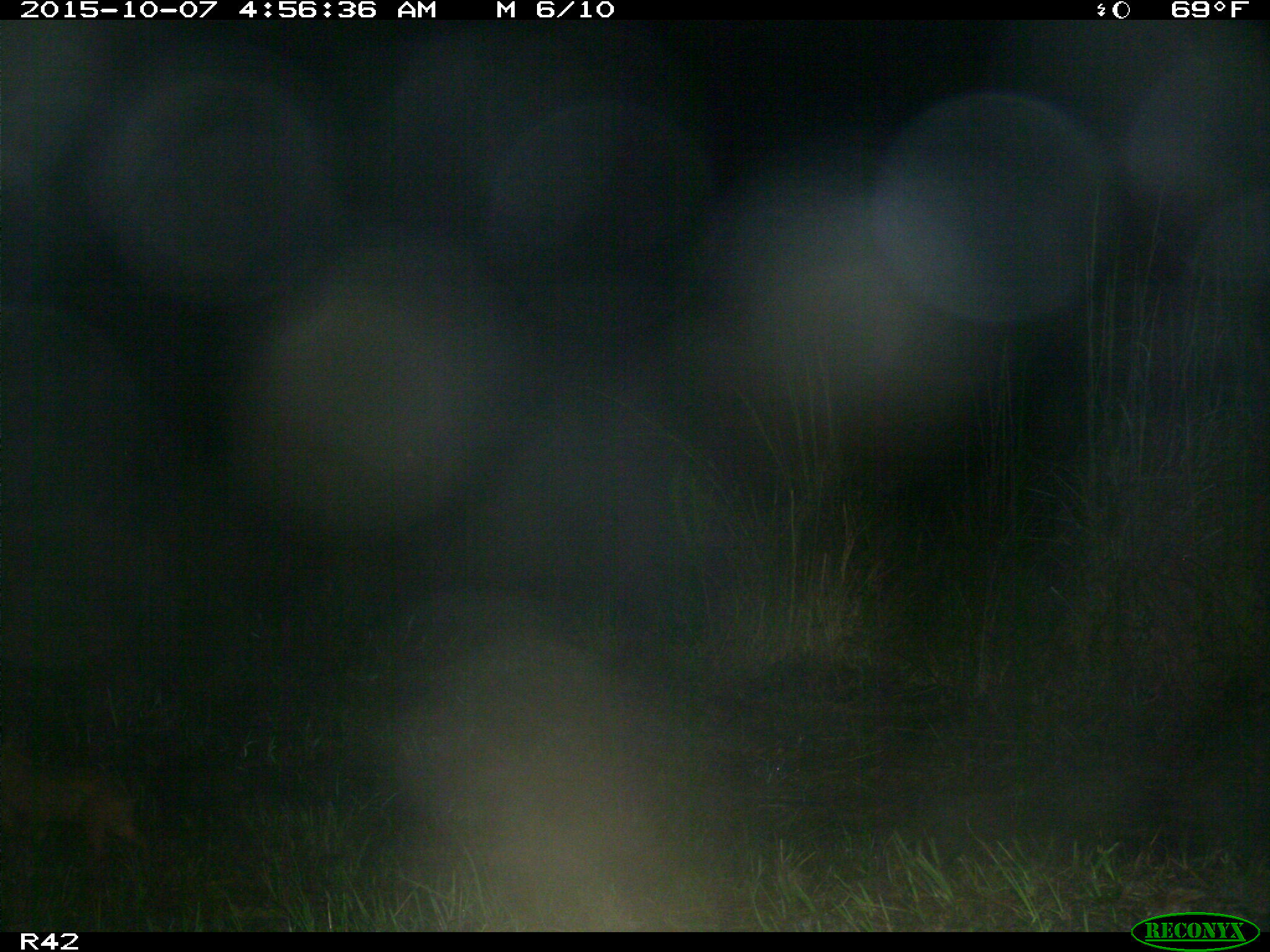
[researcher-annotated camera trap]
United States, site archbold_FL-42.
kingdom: Animalia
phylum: Chordata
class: Mammalia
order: Artiodactyla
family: Suidae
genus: Sus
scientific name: Sus scrofa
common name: wild boar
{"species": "Sus scrofa (wild boar)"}